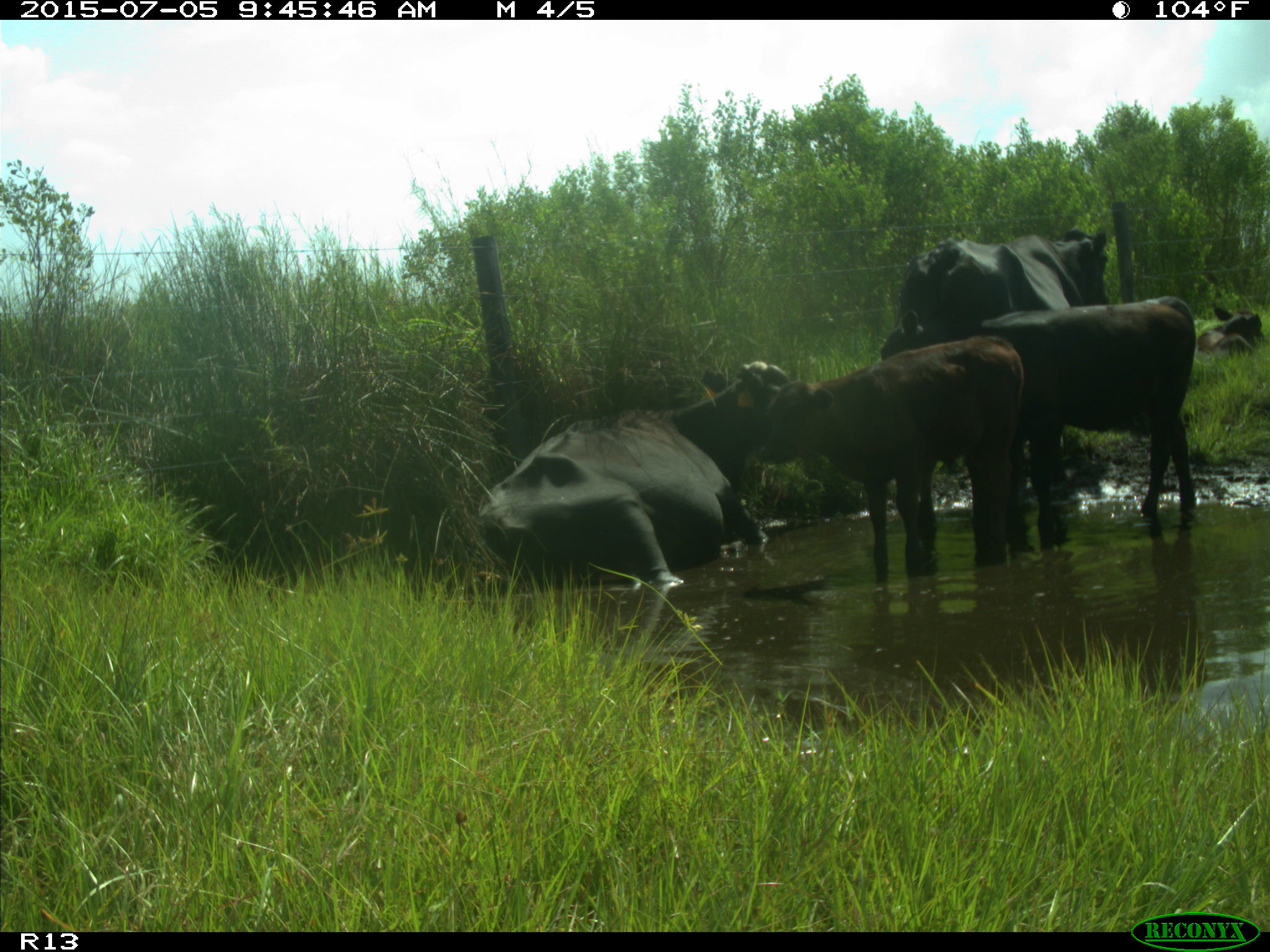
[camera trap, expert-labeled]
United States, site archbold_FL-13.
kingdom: Animalia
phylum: Chordata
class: Mammalia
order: Artiodactyla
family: Bovidae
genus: Bos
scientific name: Bos taurus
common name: domestic cow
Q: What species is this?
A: Bos taurus (domestic cow).